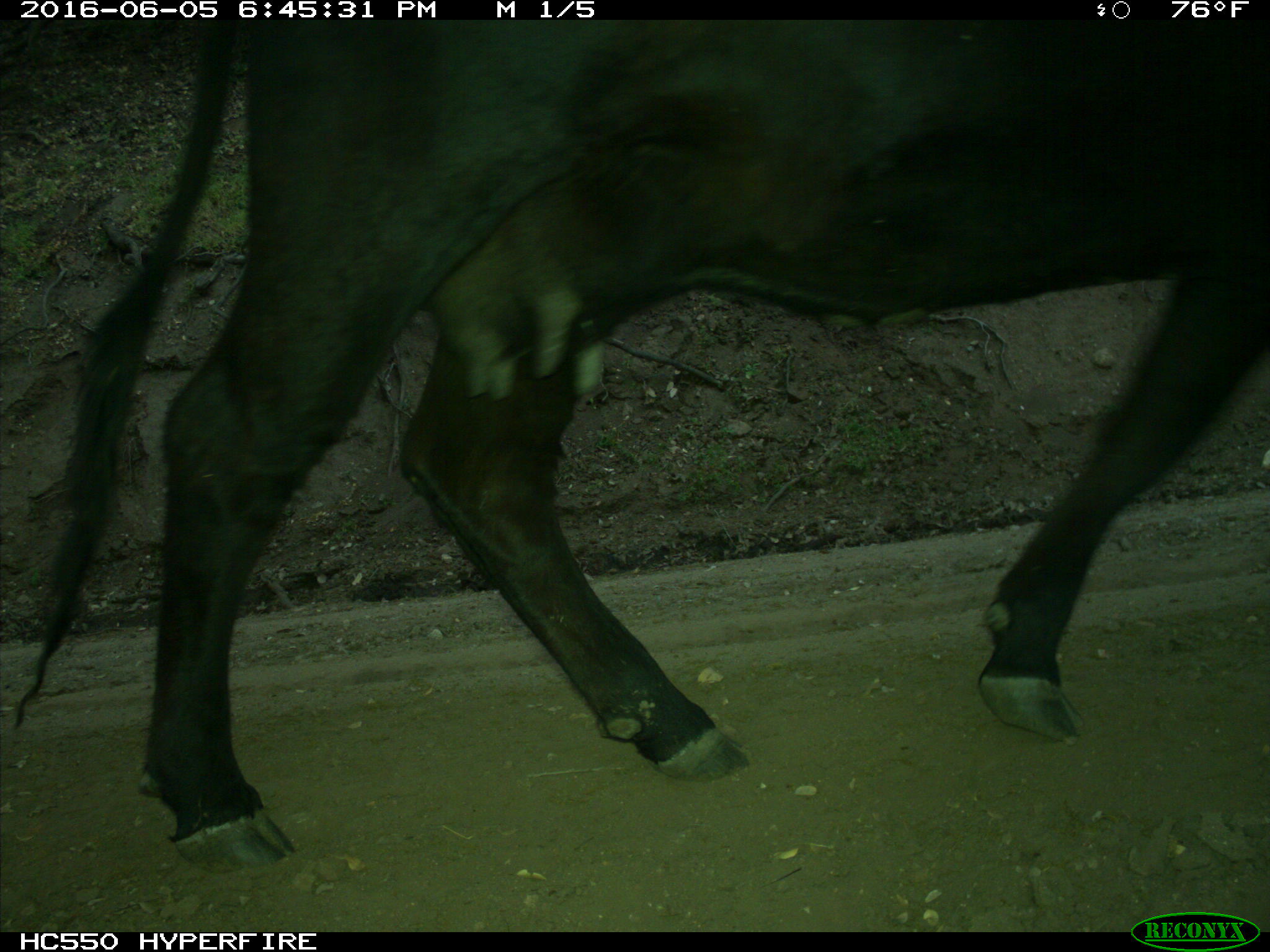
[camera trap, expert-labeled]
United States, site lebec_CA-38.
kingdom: Animalia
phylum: Chordata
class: Mammalia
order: Artiodactyla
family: Bovidae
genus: Bos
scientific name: Bos taurus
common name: domestic cow